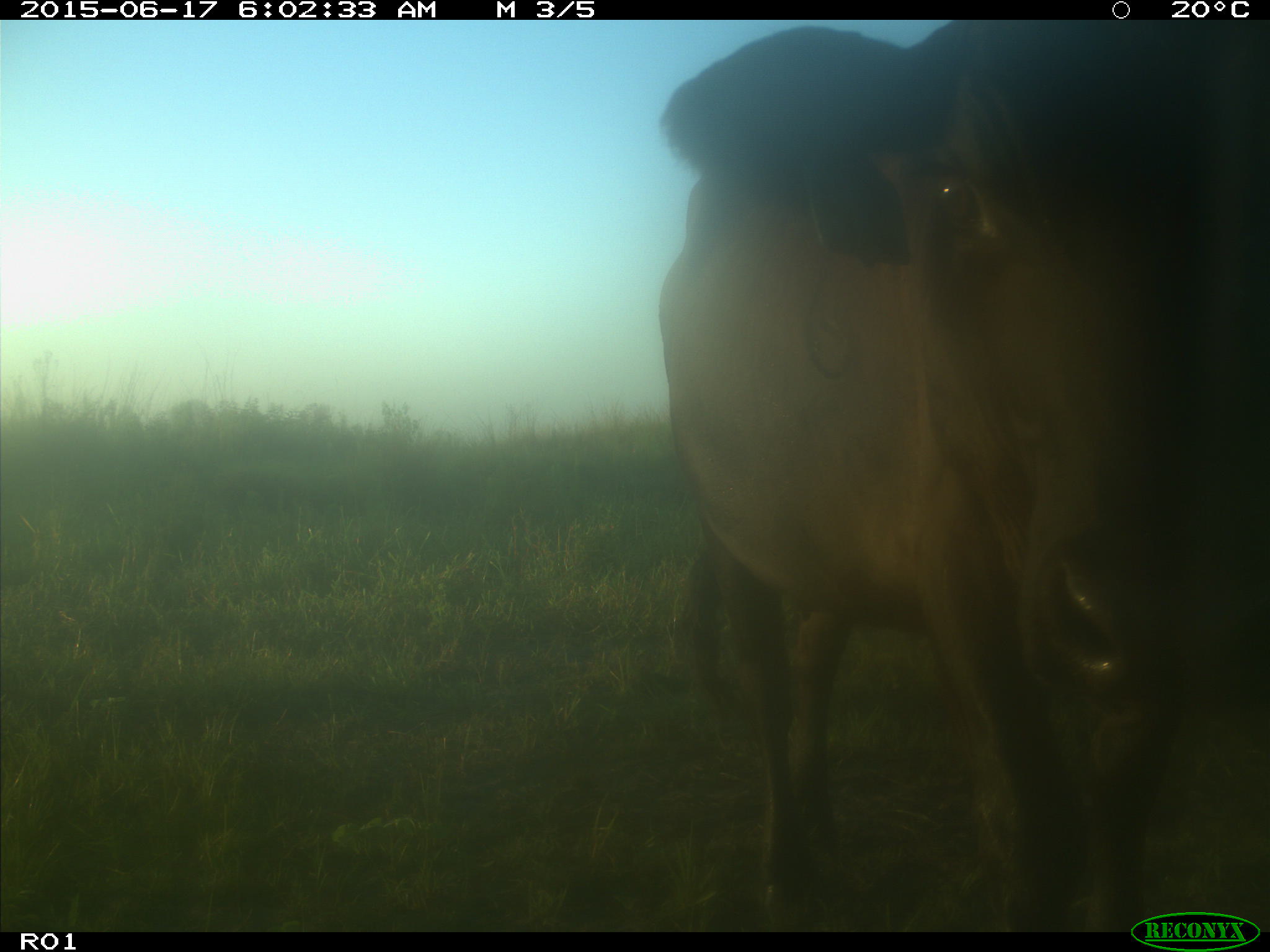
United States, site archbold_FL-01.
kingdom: Animalia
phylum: Chordata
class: Mammalia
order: Artiodactyla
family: Bovidae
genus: Bos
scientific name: Bos taurus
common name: domestic cow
Bos taurus (domestic cow).